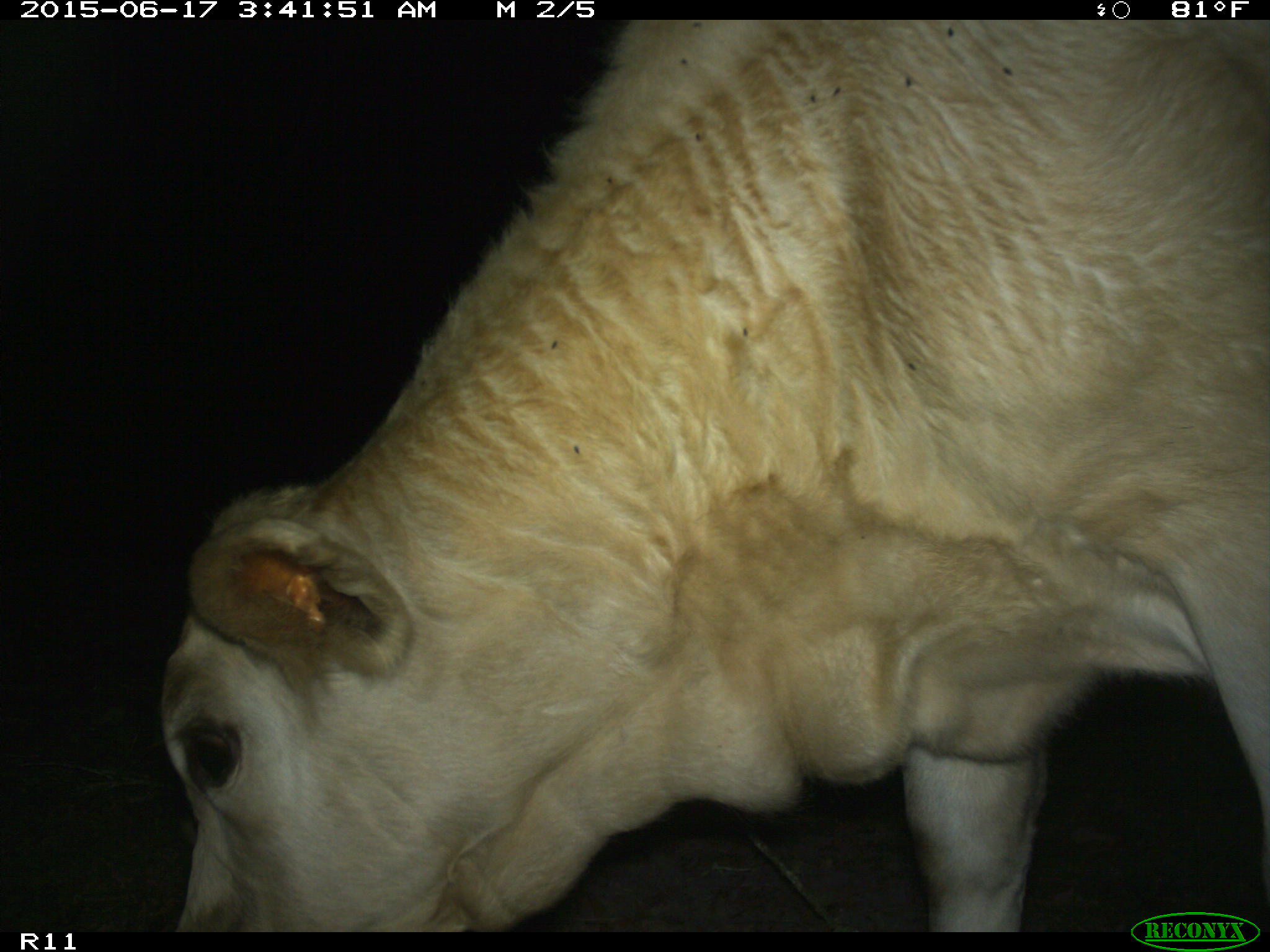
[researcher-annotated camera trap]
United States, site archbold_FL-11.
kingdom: Animalia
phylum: Chordata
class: Mammalia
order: Artiodactyla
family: Bovidae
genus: Bos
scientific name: Bos taurus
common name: domestic cow